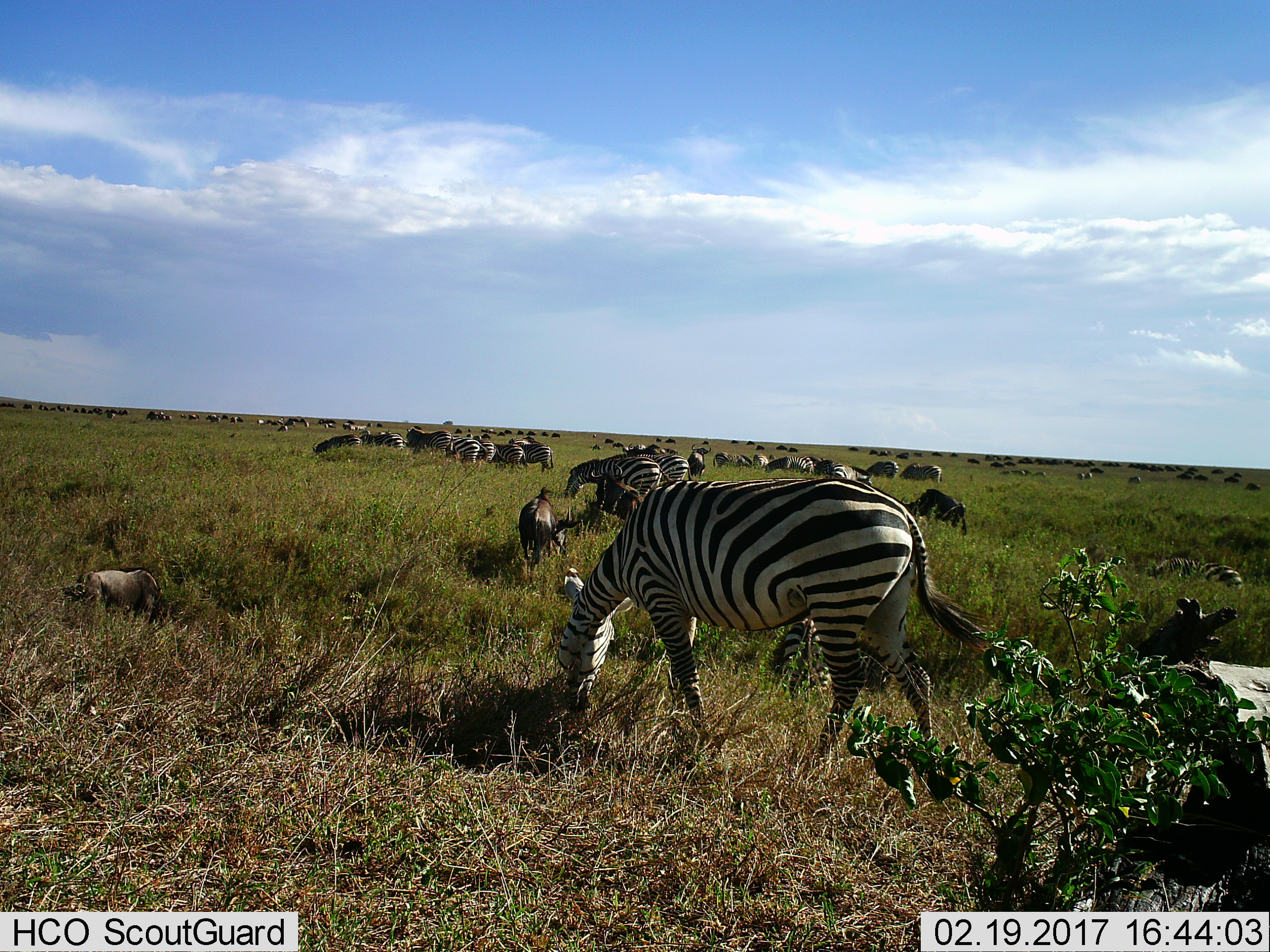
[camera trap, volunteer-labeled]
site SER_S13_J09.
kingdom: Animalia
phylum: Chordata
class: Mammalia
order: Artiodactyla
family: Bovidae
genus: Connochaetes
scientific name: Connochaetes taurinus taurinus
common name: blue wildebeest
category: wildebeestblue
Wildebeestblue (blue wildebeest) (Connochaetes taurinus taurinus), count 11-50. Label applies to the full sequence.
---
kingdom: Animalia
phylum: Chordata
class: Mammalia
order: Perissodactyla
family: Equidae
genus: Equus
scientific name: Equus quagga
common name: plains zebra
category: zebraplains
Zebraplains (plains zebra) (Equus quagga), count 11-50. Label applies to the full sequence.